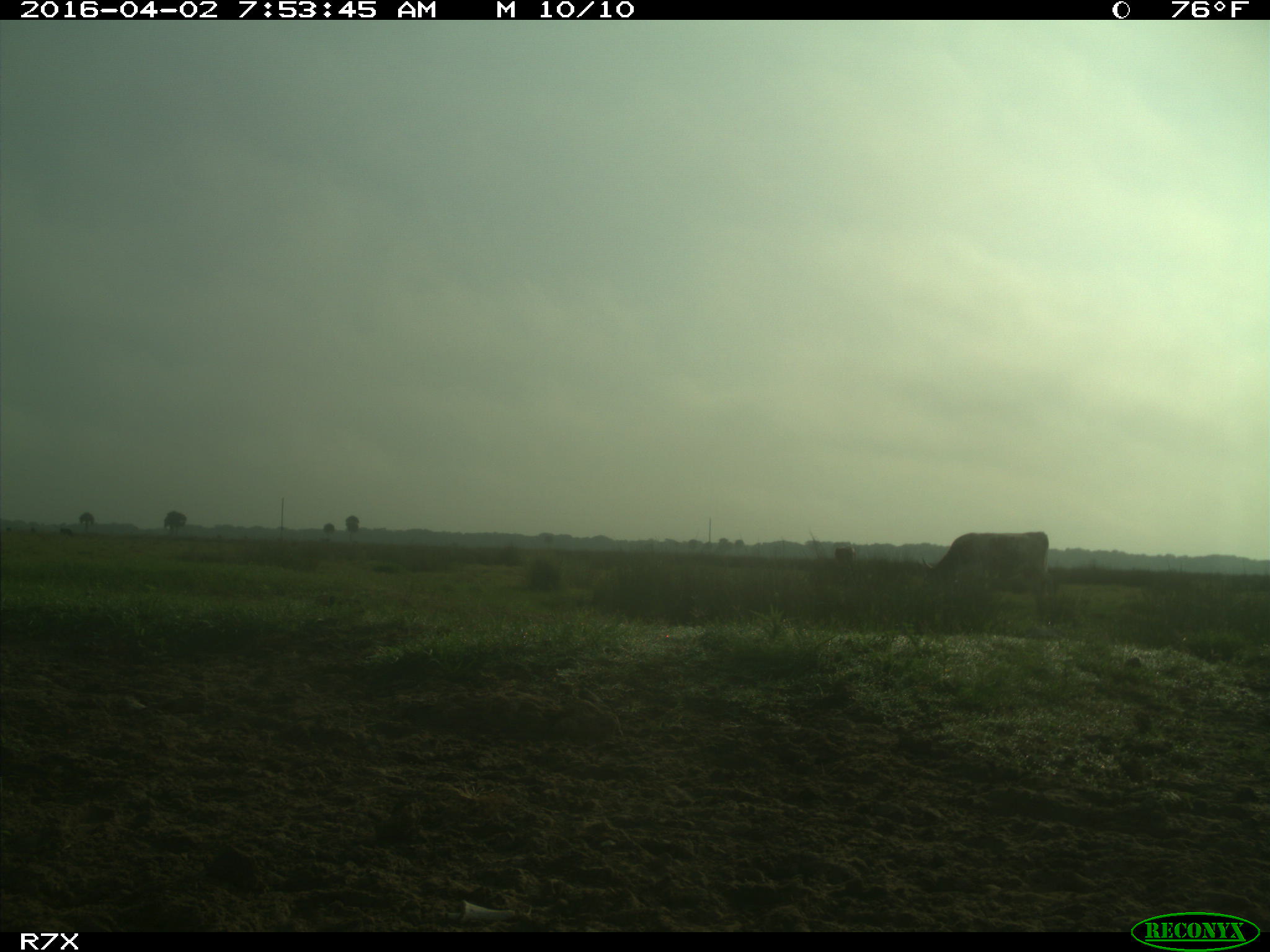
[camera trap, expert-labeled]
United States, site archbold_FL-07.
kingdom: Animalia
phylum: Chordata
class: Mammalia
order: Artiodactyla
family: Bovidae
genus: Bos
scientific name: Bos taurus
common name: domestic cow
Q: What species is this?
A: Bos taurus (domestic cow).